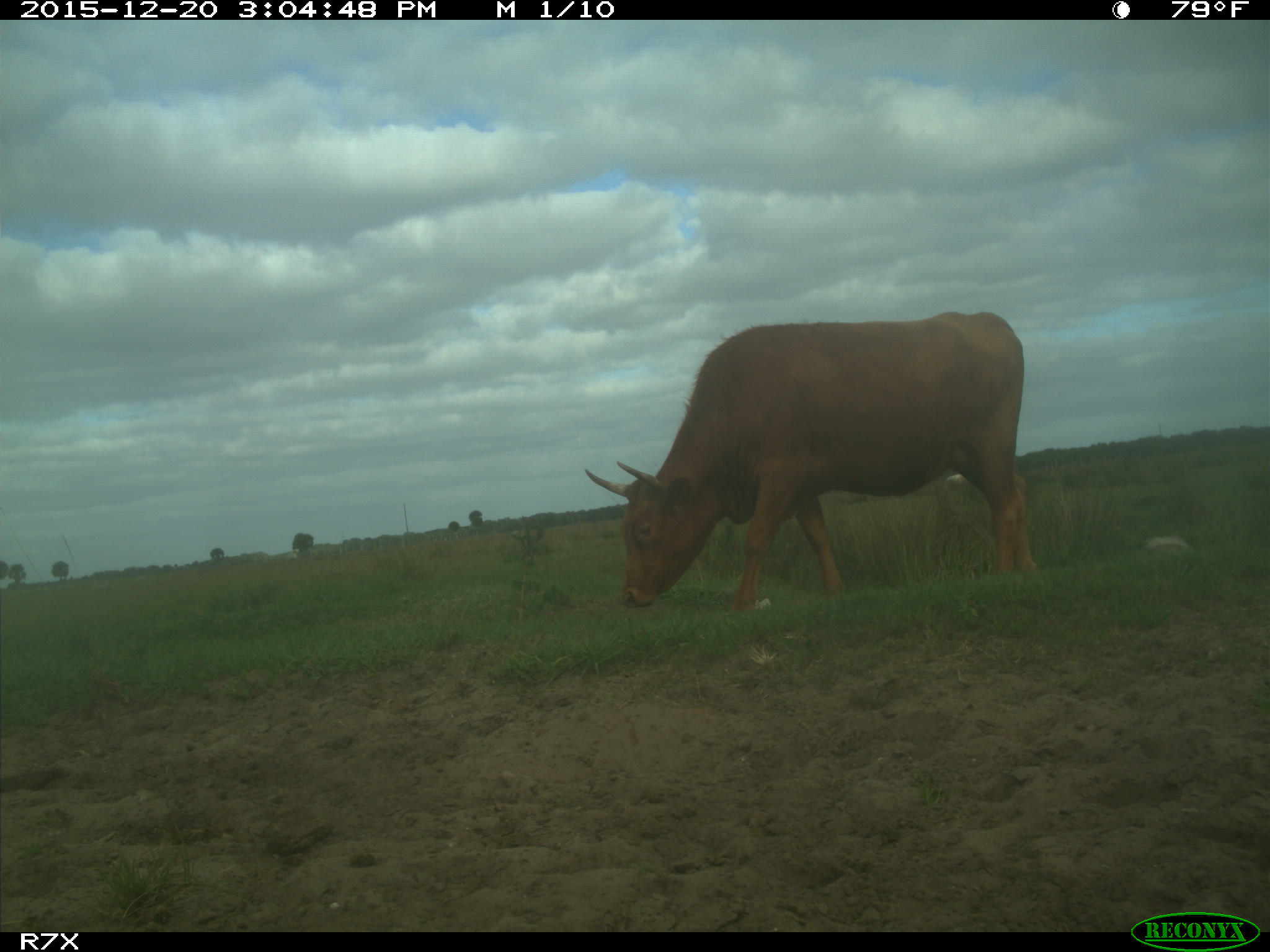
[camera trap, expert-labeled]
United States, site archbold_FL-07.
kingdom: Animalia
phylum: Chordata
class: Mammalia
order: Artiodactyla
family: Bovidae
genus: Bos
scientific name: Bos taurus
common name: domestic cow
Bos taurus (domestic cow).